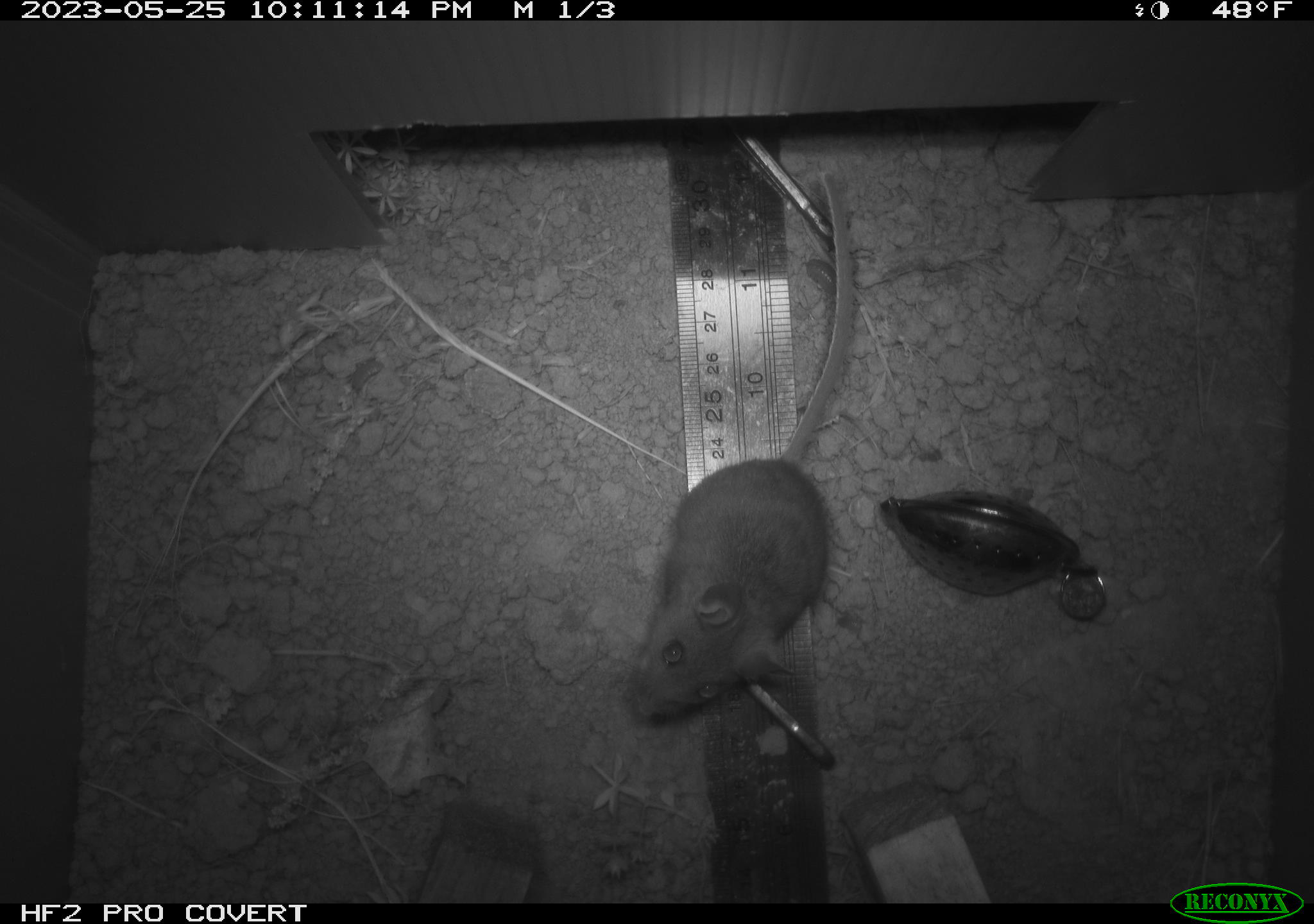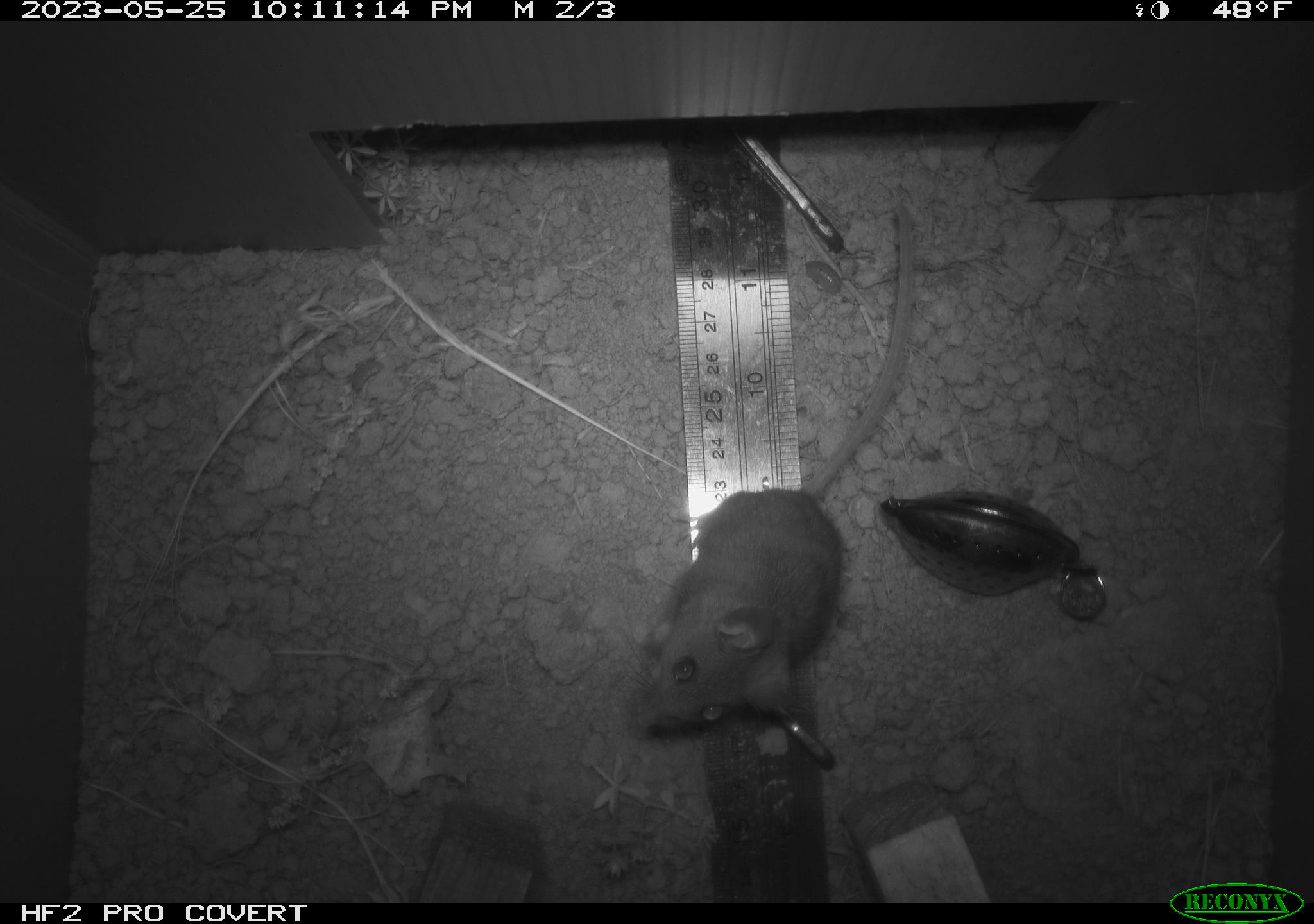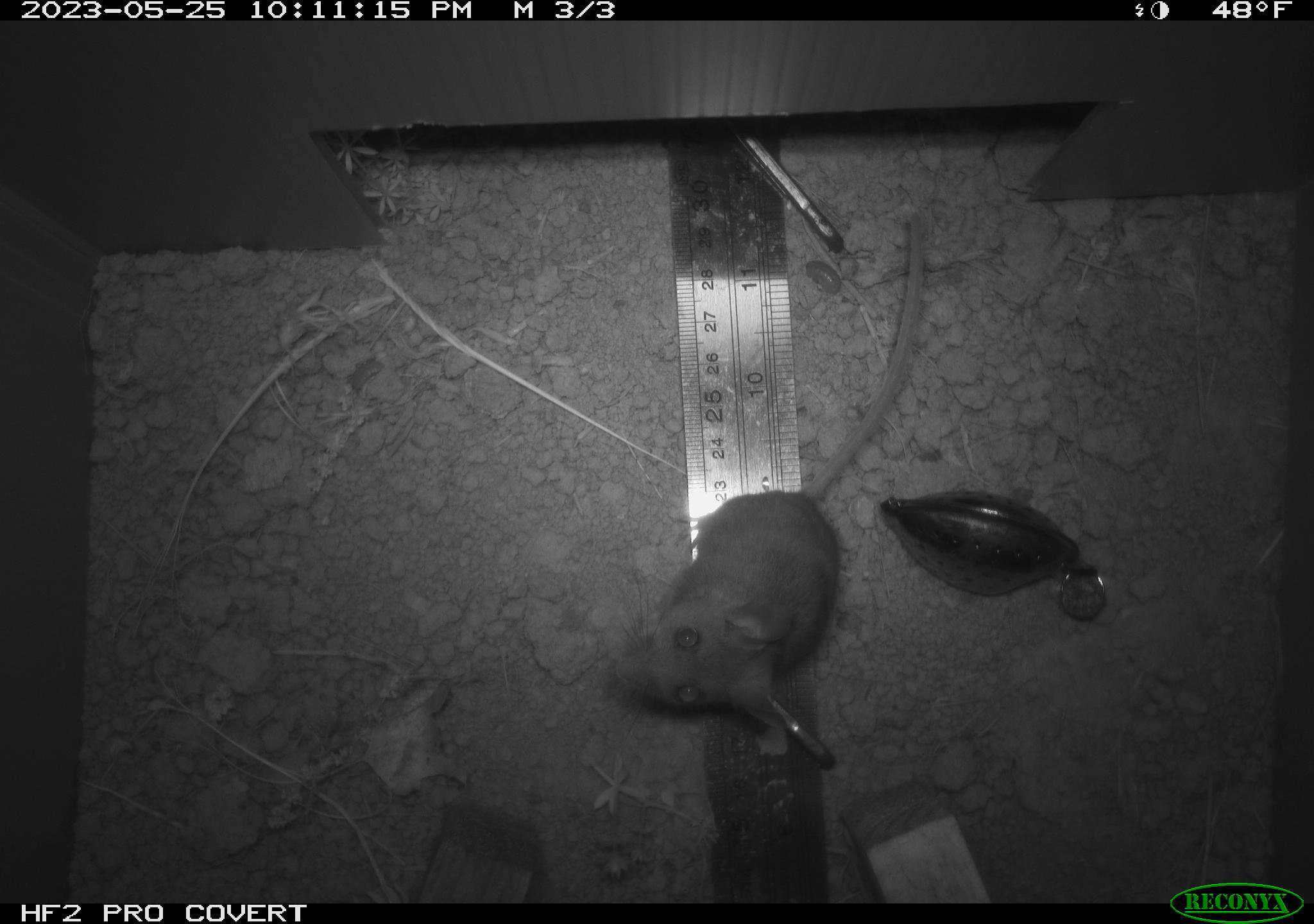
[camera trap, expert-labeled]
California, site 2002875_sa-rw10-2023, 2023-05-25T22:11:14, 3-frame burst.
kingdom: Animalia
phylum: Chordata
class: Mammalia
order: Rodentia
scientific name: Rodentia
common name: mouse species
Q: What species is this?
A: Mouse species (Rodentia).